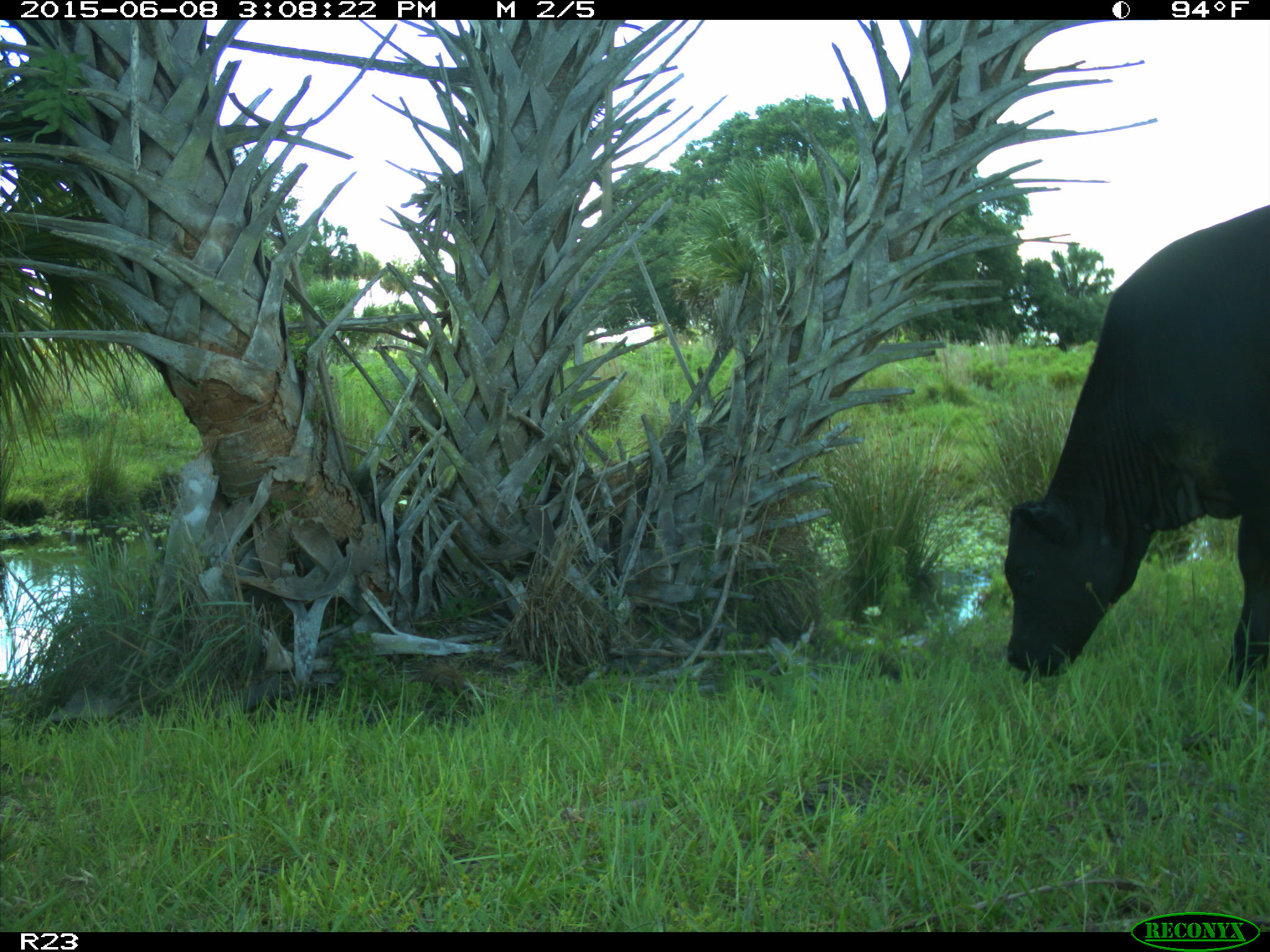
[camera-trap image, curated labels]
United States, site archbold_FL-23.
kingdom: Animalia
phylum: Chordata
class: Mammalia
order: Artiodactyla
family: Bovidae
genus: Bos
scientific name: Bos taurus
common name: domestic cow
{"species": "Bos taurus (domestic cow)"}